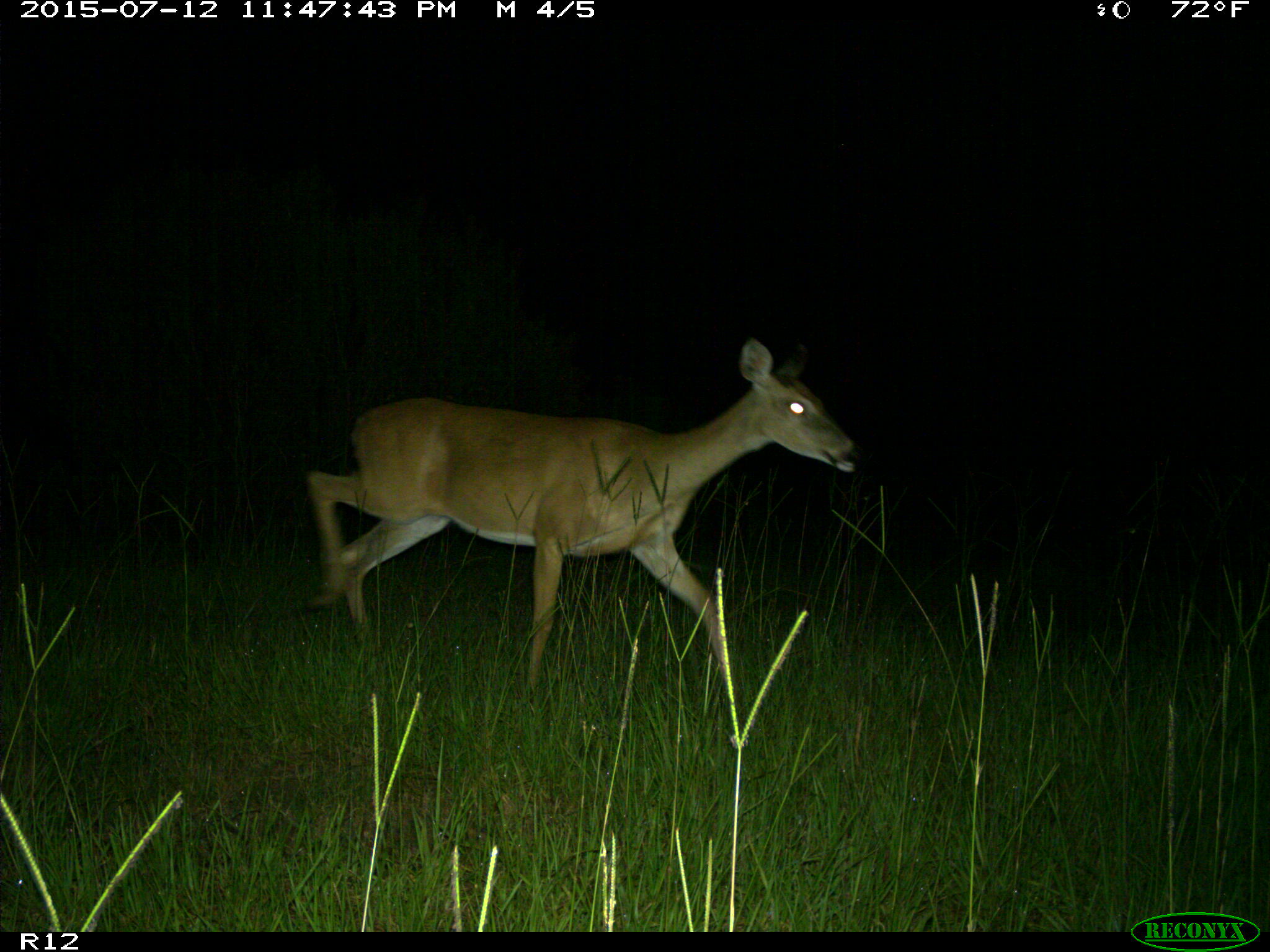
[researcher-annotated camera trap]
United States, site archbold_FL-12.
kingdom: Animalia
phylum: Chordata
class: Mammalia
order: Artiodactyla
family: Cervidae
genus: Odocoileus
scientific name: Odocoileus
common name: deer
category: unidentified deer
Unidentified deer (deer) (Odocoileus).